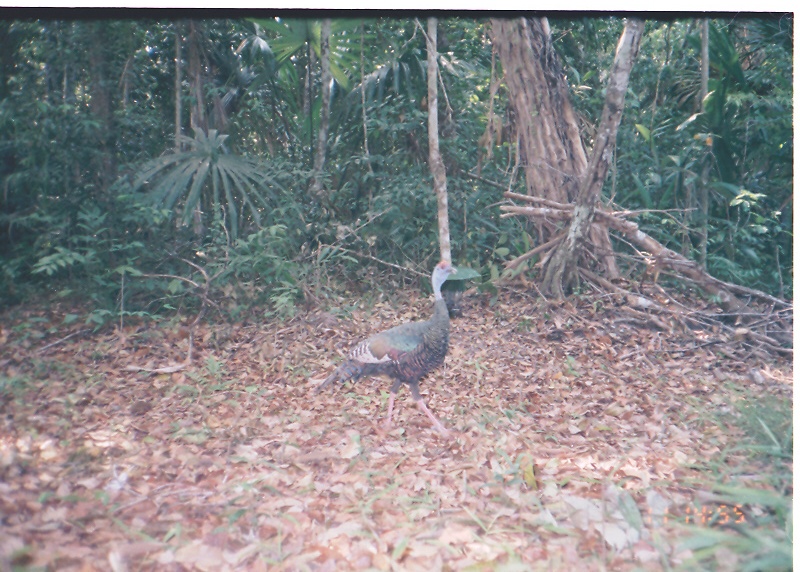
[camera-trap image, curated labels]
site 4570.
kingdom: Animalia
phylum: Chordata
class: Aves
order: Galliformes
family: Phasianidae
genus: Meleagris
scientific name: Meleagris ocellata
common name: ocellated turkey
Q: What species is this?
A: Meleagris ocellata (ocellated turkey).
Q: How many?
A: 1.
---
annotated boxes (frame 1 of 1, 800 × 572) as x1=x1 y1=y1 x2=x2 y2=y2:
meleagris ocellata: x1=310 y1=259 x2=458 y2=433